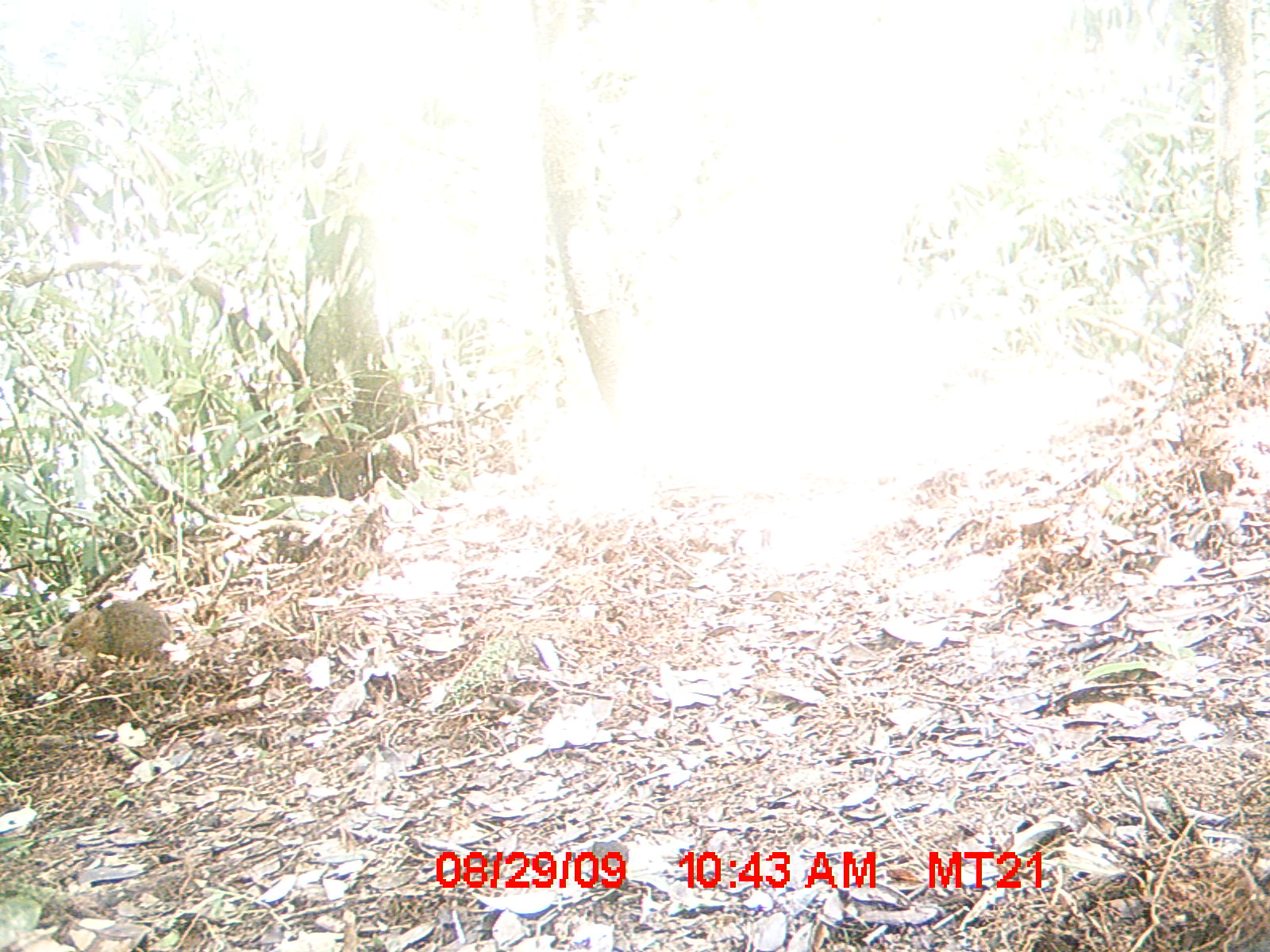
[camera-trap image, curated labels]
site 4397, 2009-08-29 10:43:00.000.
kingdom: Animalia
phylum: Chordata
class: Mammalia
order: Rodentia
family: Nesomyidae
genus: Nesomys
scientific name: Nesomys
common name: nesomys rodents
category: nesomys sp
Nesomys sp (nesomys rodents) (Nesomys), count 1.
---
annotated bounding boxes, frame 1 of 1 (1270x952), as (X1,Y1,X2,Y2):
nesomys sp: (57,599,177,671)